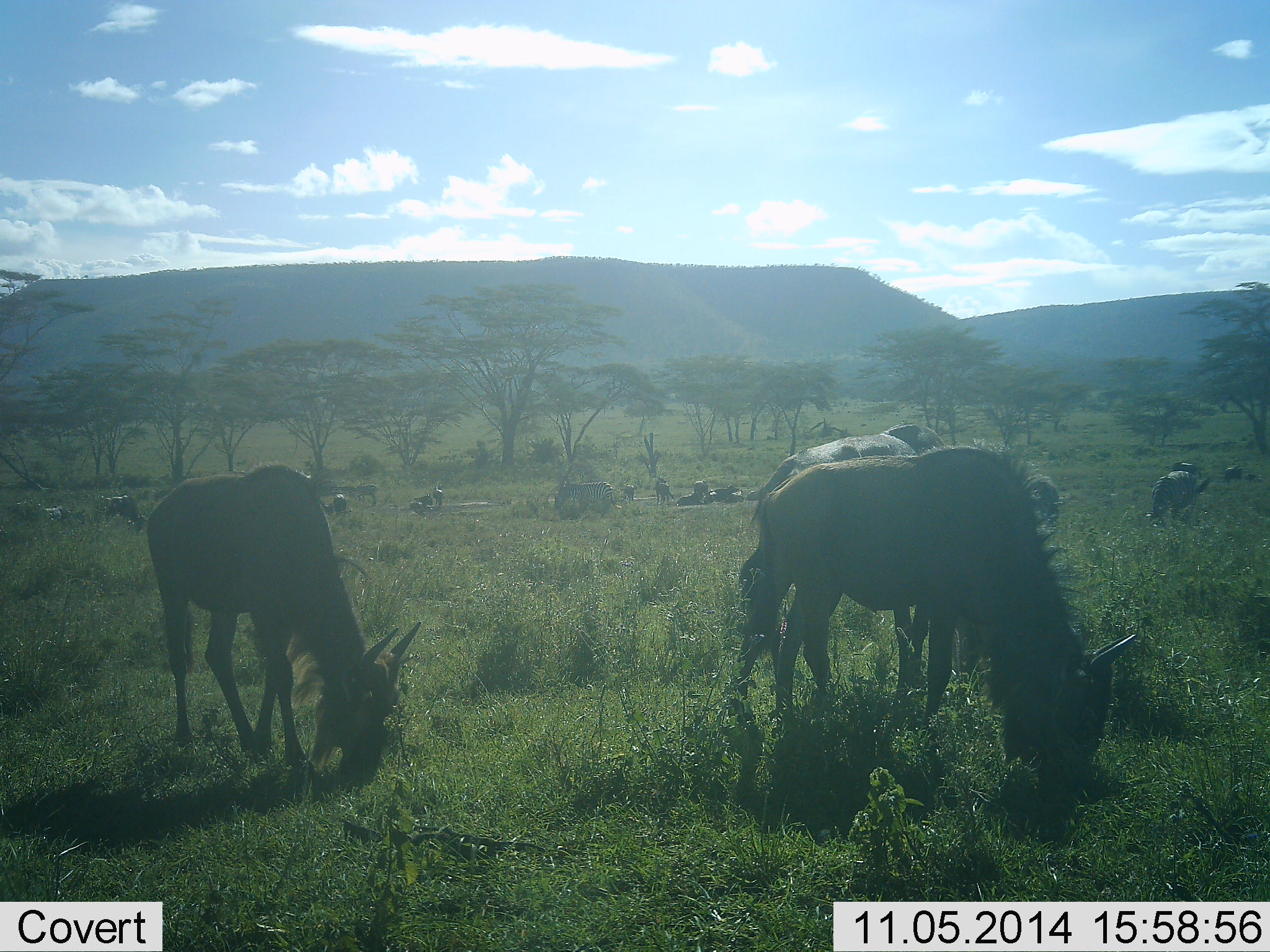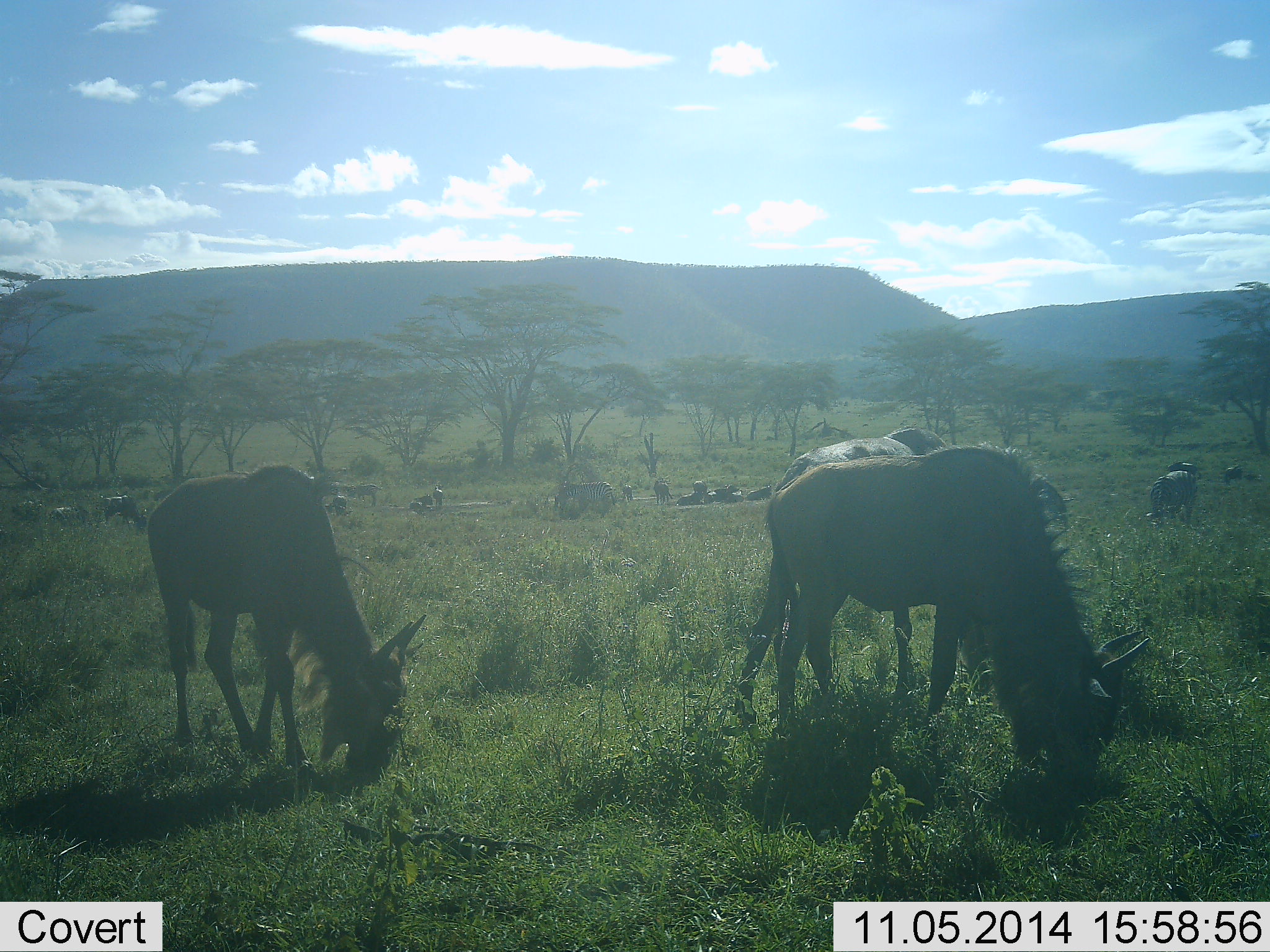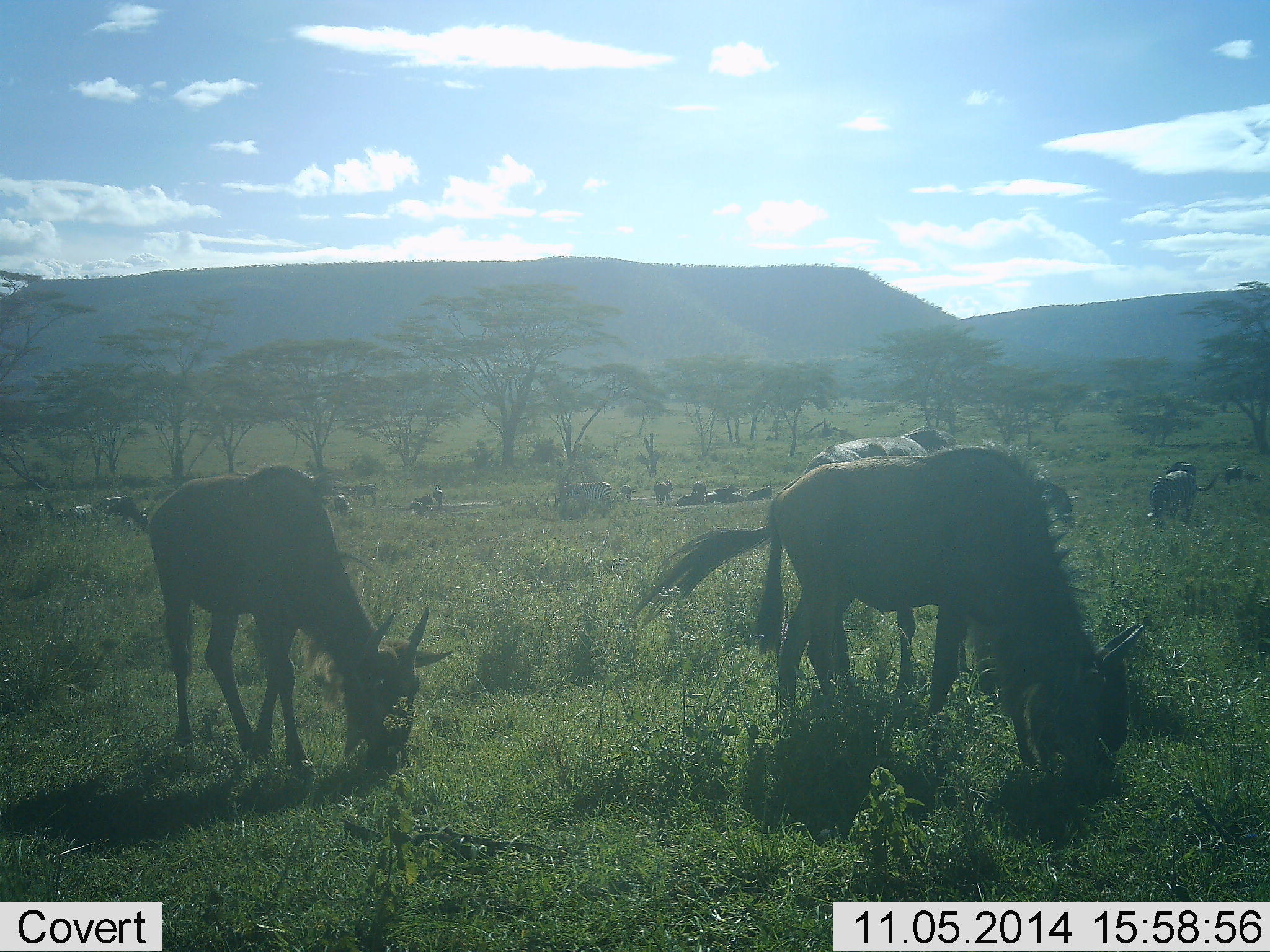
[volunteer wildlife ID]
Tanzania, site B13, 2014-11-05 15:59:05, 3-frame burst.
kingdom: Animalia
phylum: Chordata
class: Mammalia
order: Artiodactyla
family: Bovidae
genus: Connochaetes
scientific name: Connochaetes taurinus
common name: blue wildebeest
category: wildebeest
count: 11-50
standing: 20%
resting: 20%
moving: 0%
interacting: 0%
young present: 0%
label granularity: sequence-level